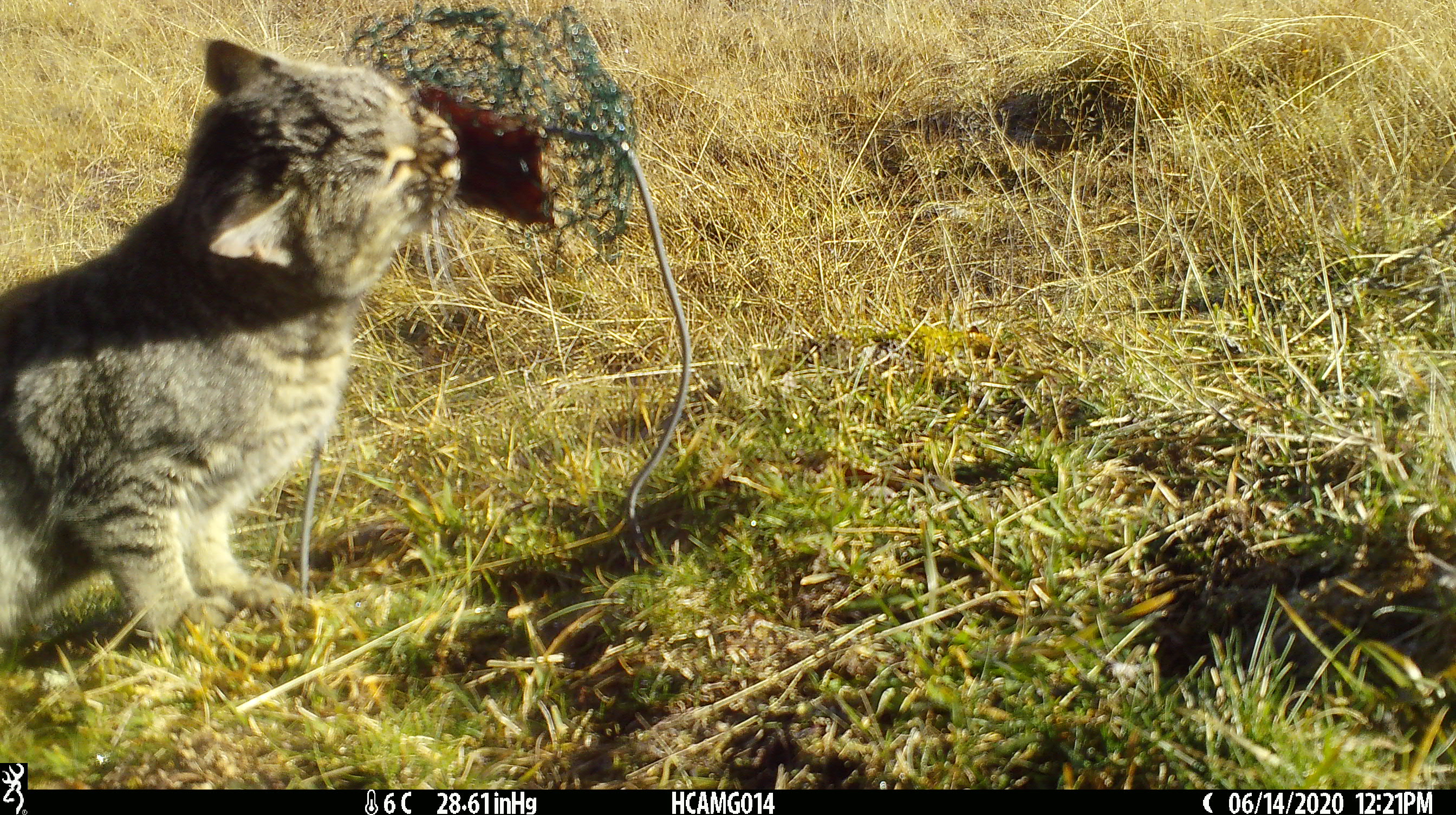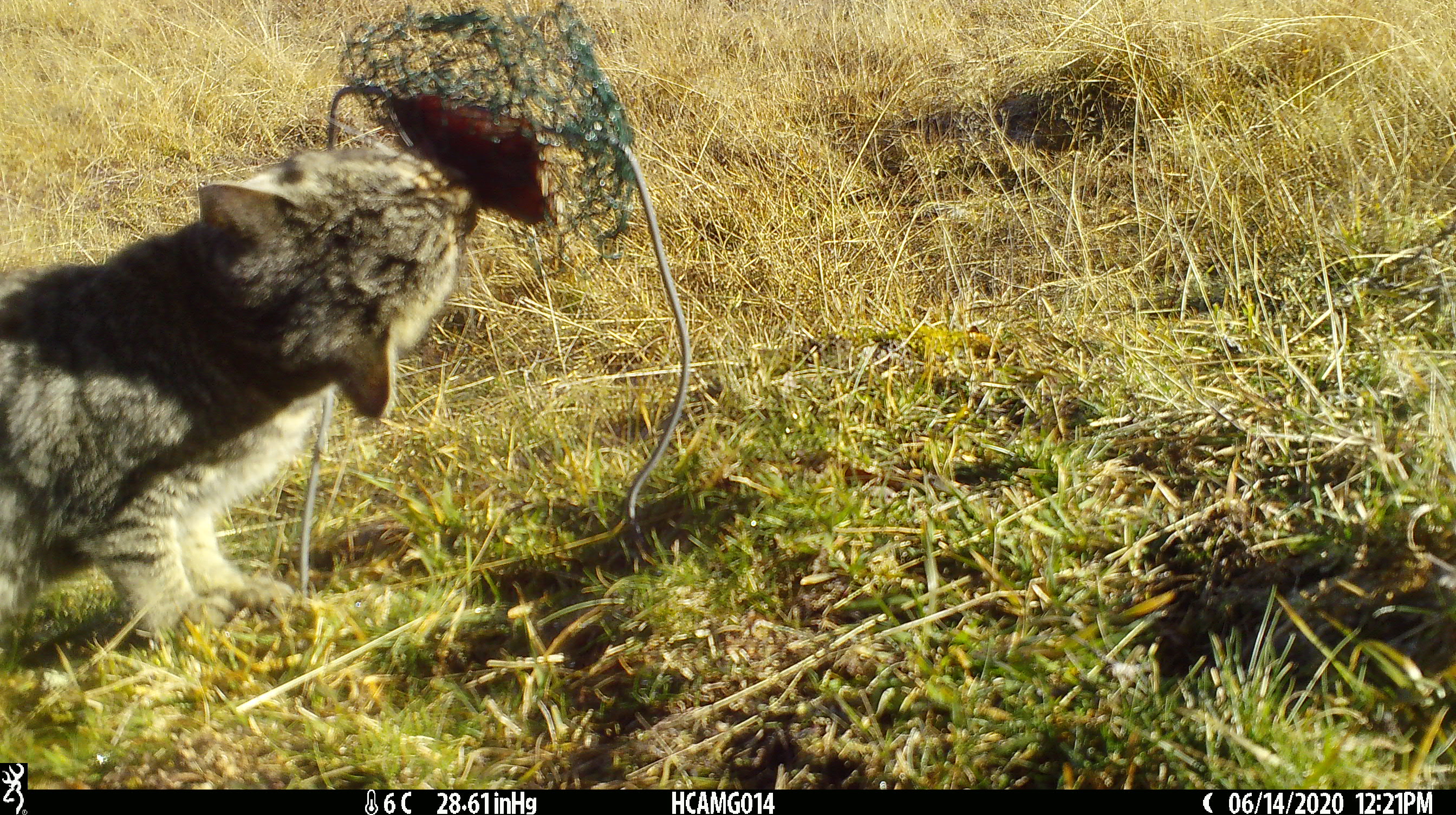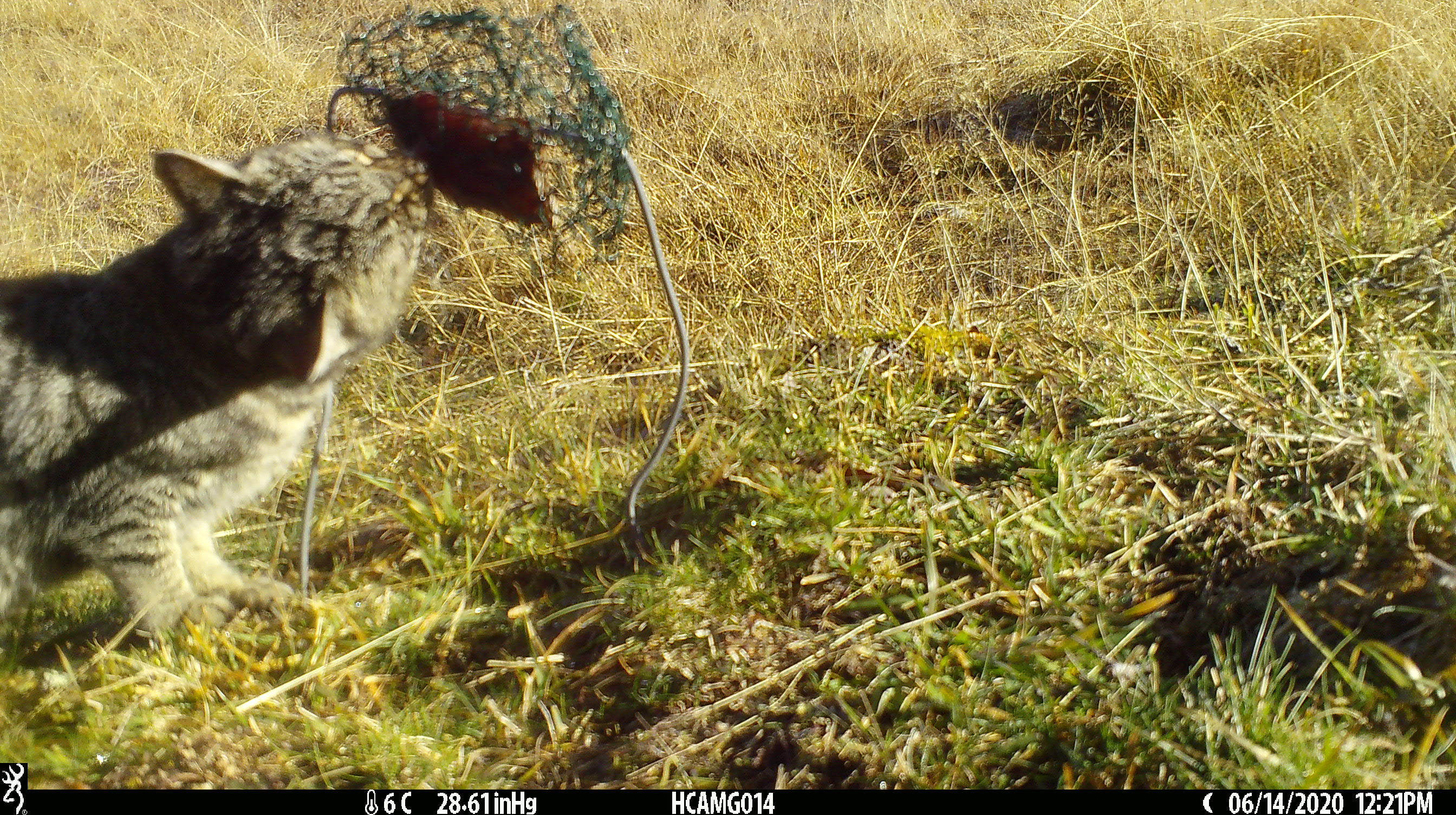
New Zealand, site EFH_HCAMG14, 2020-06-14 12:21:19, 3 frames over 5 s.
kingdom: Animalia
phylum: Chordata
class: Mammalia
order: Carnivora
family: Felidae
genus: Felis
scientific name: Felis catus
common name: domestic cat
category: cat